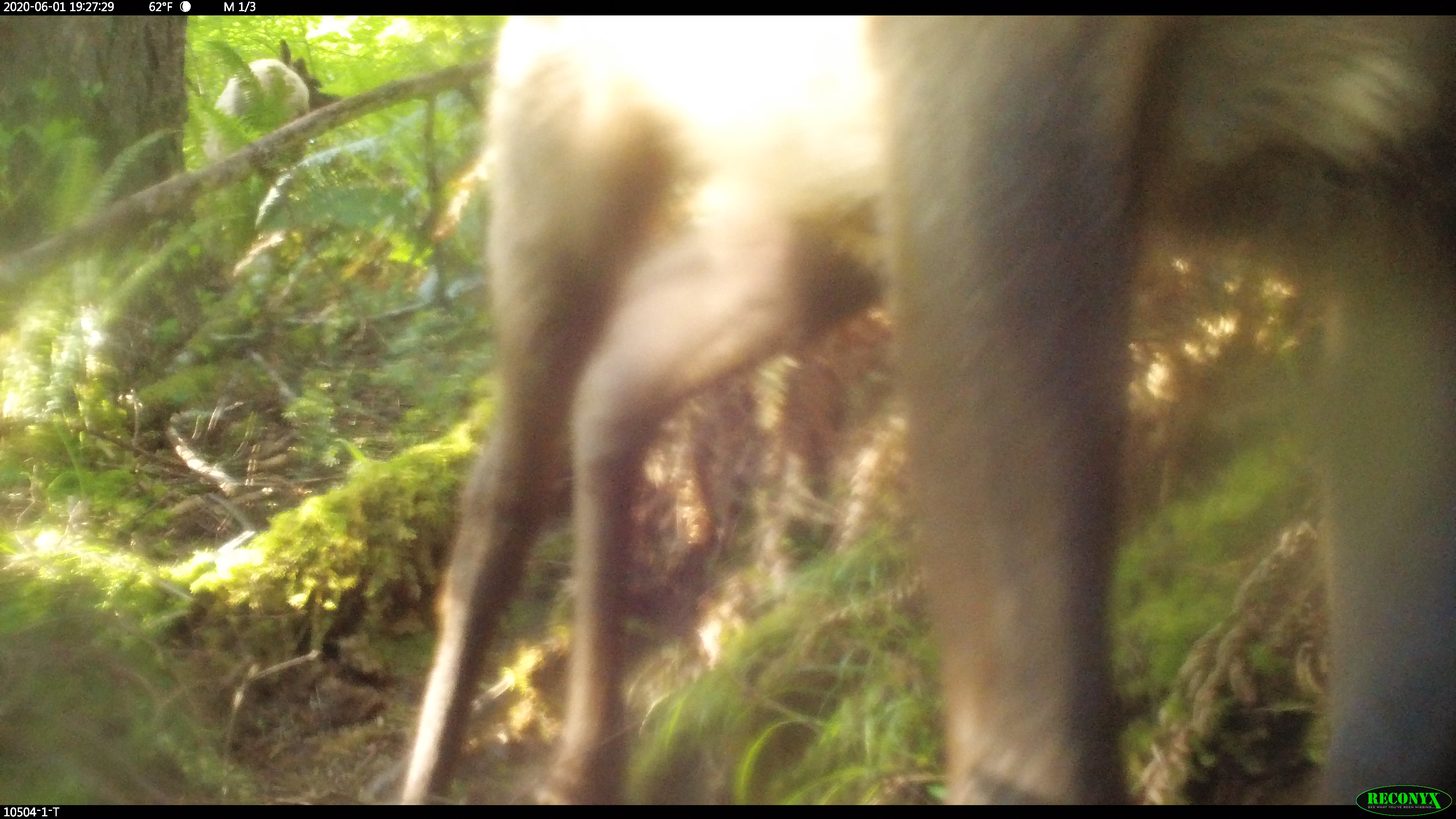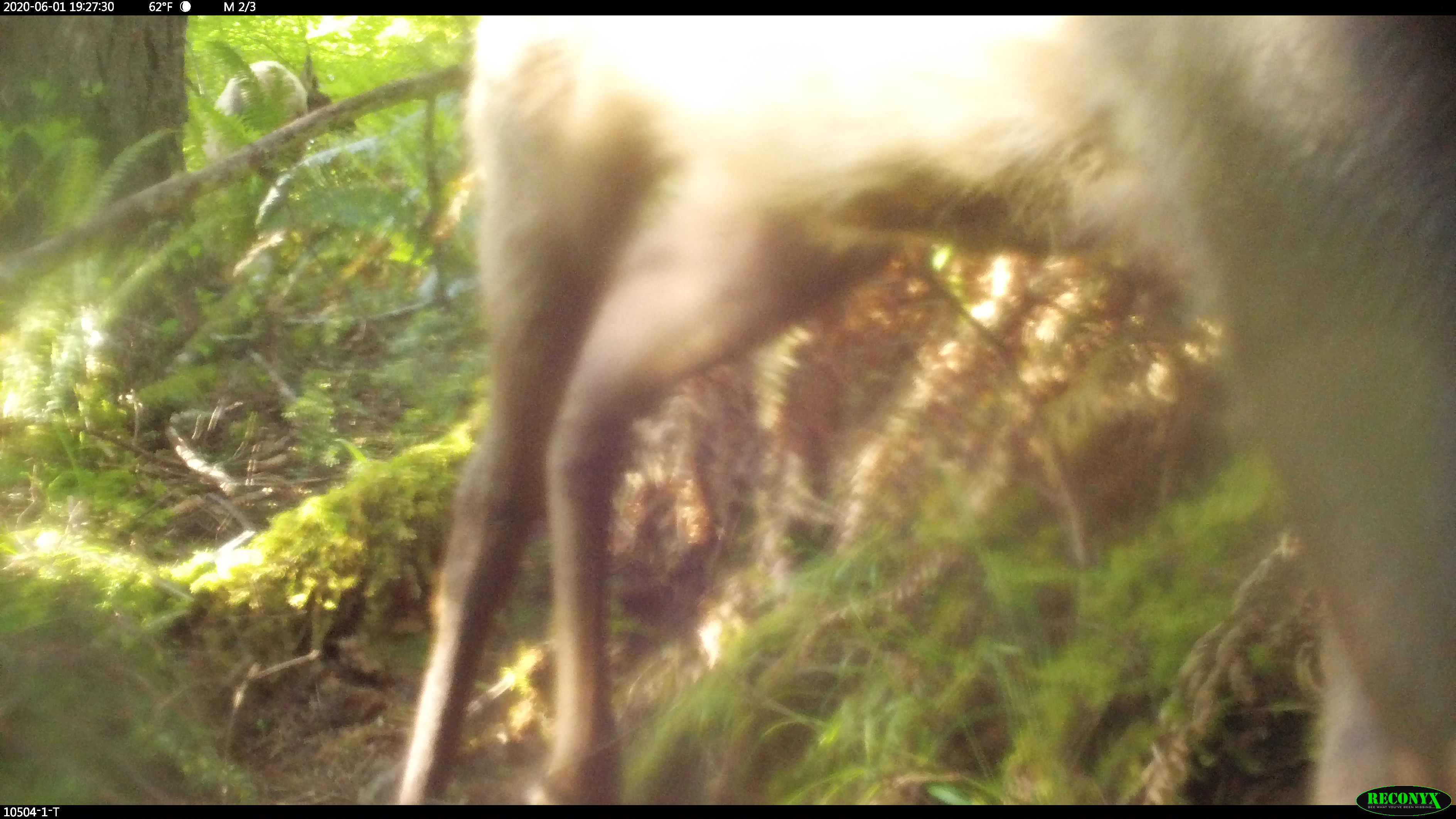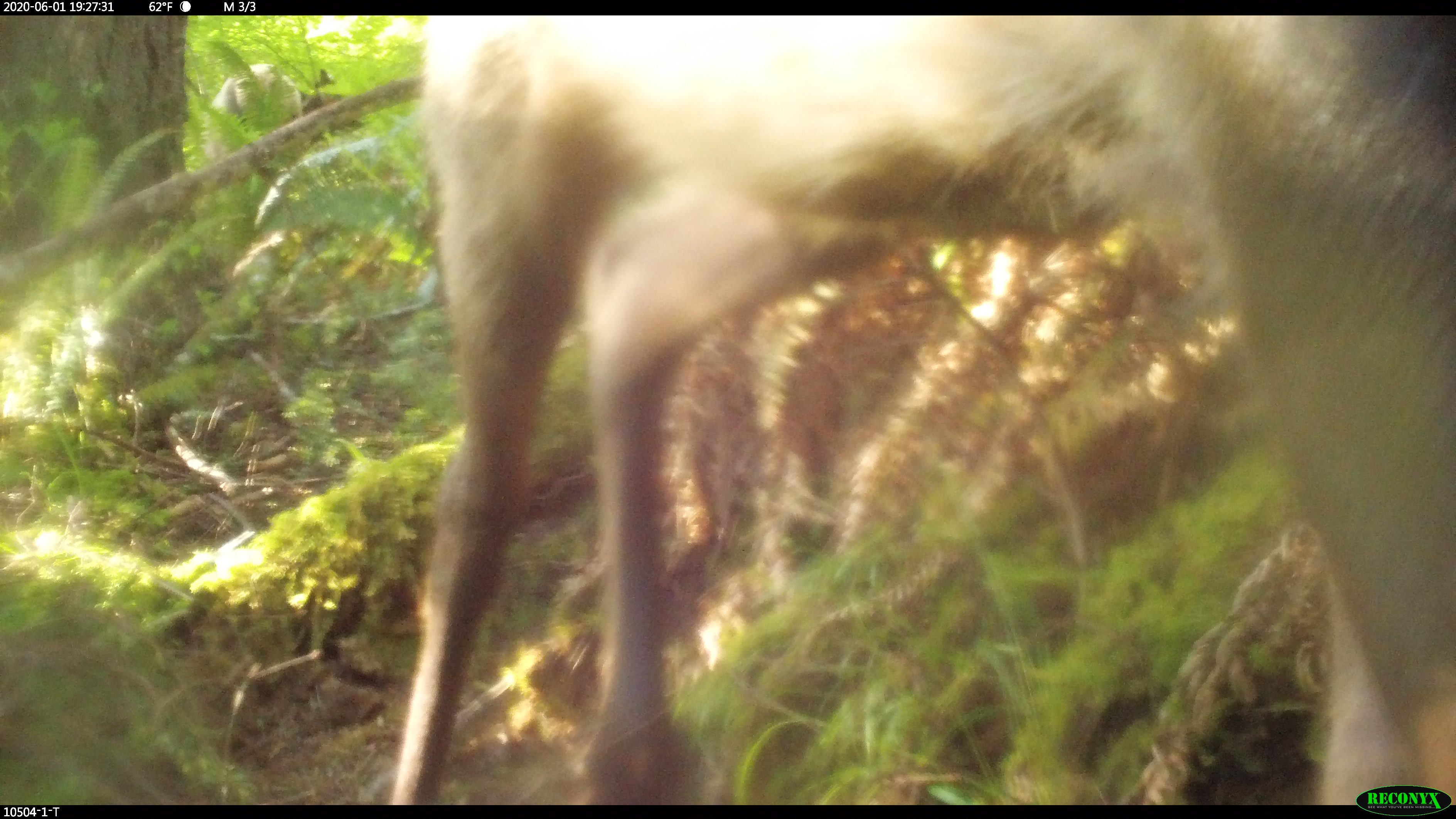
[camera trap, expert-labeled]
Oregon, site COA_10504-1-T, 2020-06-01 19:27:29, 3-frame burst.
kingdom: Animalia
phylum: Chordata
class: Mammalia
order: Artiodactyla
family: Cervidae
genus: Odocoileus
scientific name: Odocoileus hemionus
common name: black-tailed deer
Black-tailed deer (Odocoileus hemionus).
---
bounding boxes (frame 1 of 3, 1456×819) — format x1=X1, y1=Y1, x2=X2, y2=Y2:
black-tailed deer: x1=402, y1=21, x2=1453, y2=778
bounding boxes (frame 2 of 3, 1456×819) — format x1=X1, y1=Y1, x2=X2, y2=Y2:
black-tailed deer: x1=400, y1=19, x2=1453, y2=778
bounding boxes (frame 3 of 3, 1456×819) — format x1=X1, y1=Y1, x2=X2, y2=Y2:
black-tailed deer: x1=393, y1=19, x2=1451, y2=774